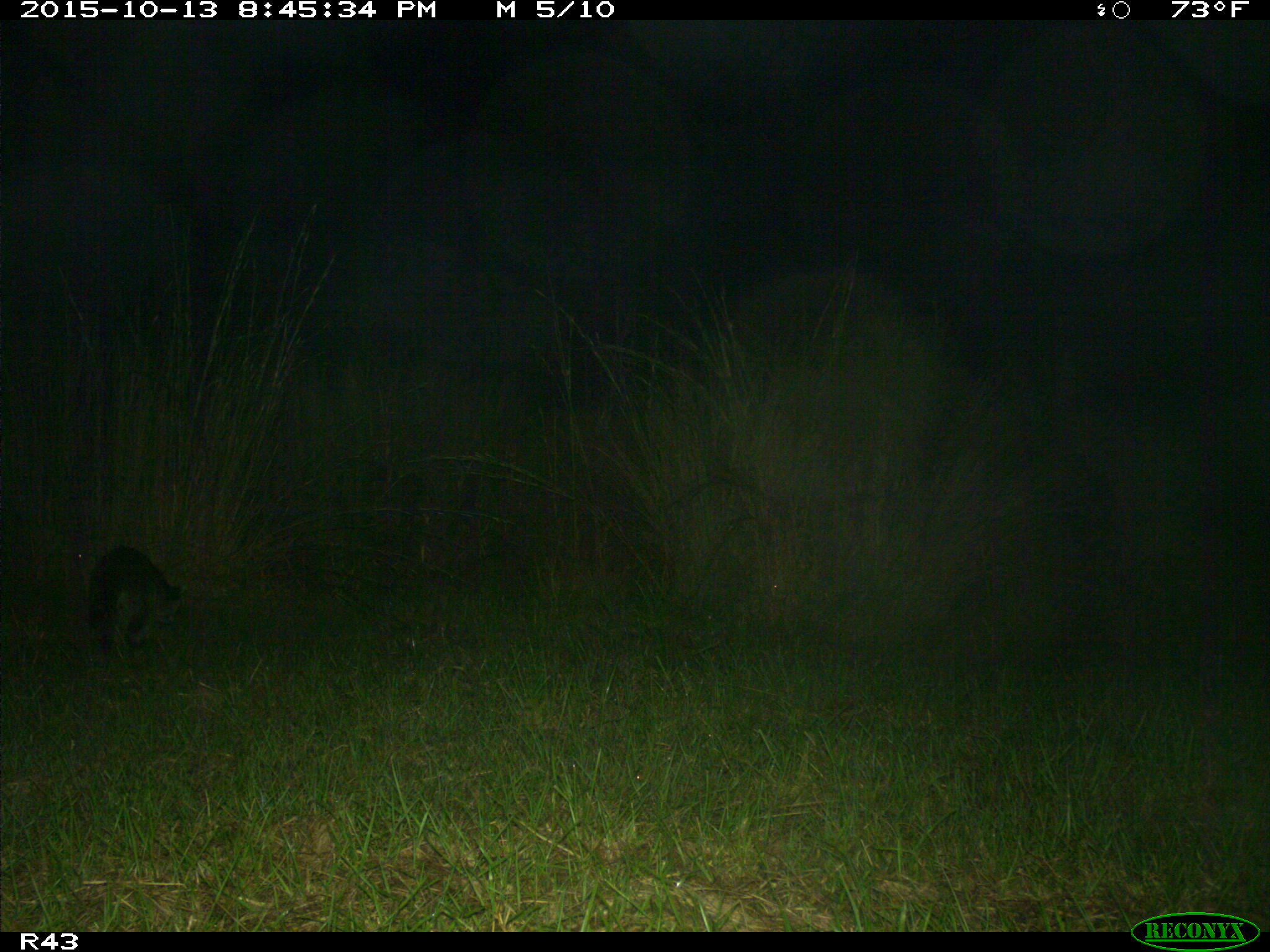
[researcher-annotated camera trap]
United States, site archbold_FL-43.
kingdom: Animalia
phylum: Chordata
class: Mammalia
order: Carnivora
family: Procyonidae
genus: Procyon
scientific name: Procyon lotor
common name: common raccoon